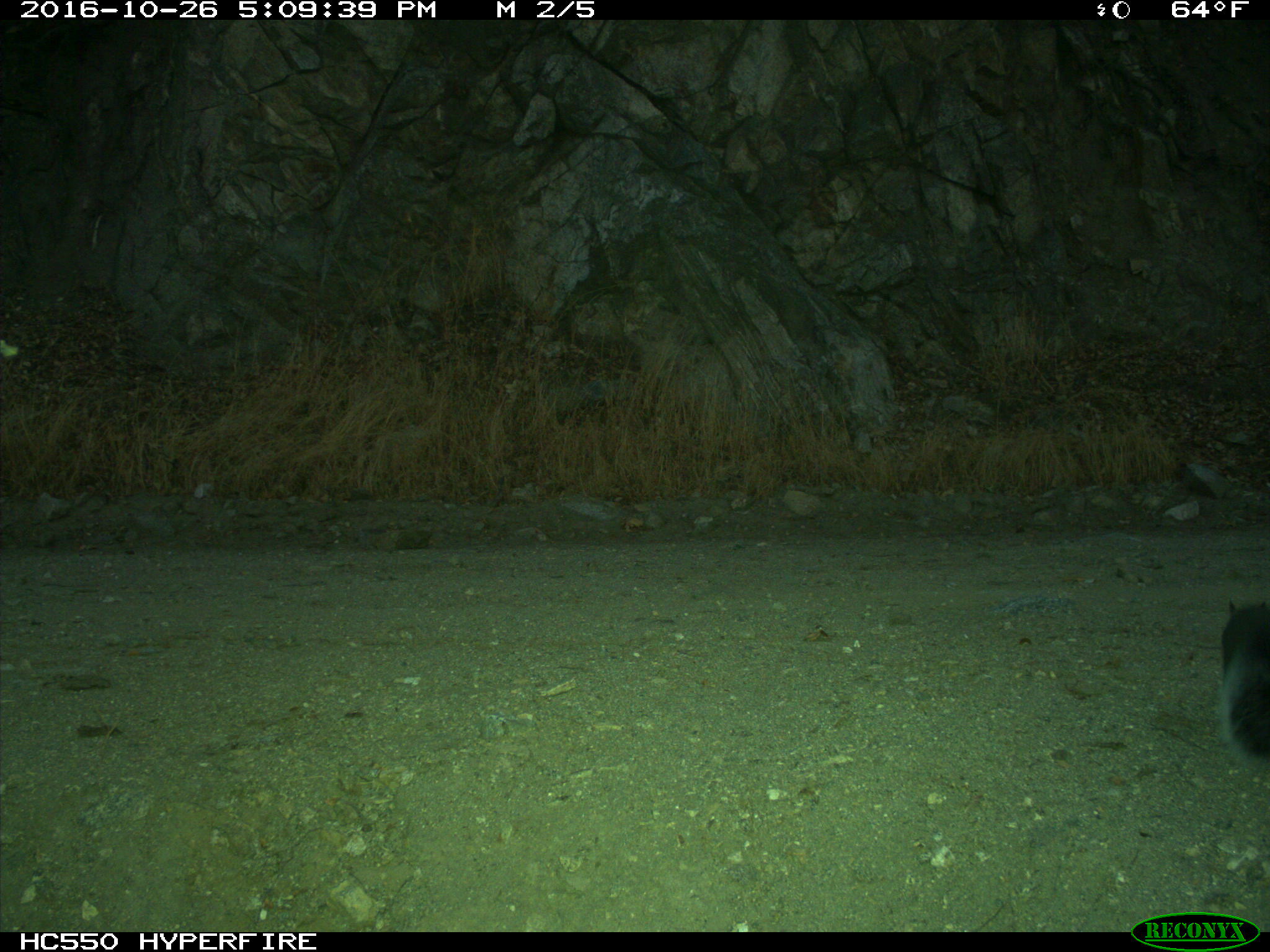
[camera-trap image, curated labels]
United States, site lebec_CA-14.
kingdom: Animalia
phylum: Chordata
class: Mammalia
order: Rodentia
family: Sciuridae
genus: Sciurus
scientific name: Sciurus carolinensis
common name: eastern gray squirrel